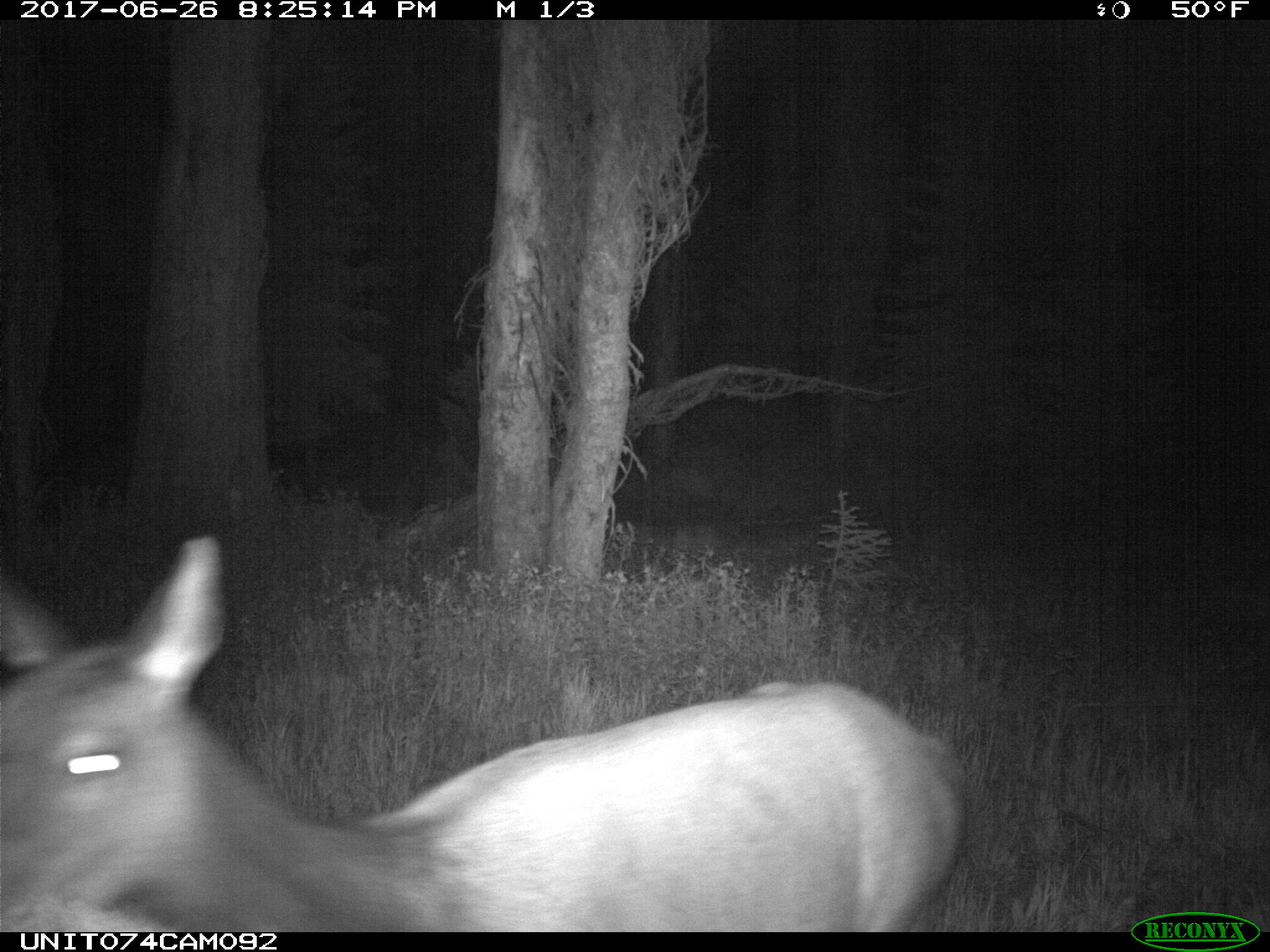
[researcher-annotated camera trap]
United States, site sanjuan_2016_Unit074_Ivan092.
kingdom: Animalia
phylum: Chordata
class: Mammalia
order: Artiodactyla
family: Cervidae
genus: Cervus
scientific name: Cervus elaphus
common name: red deer